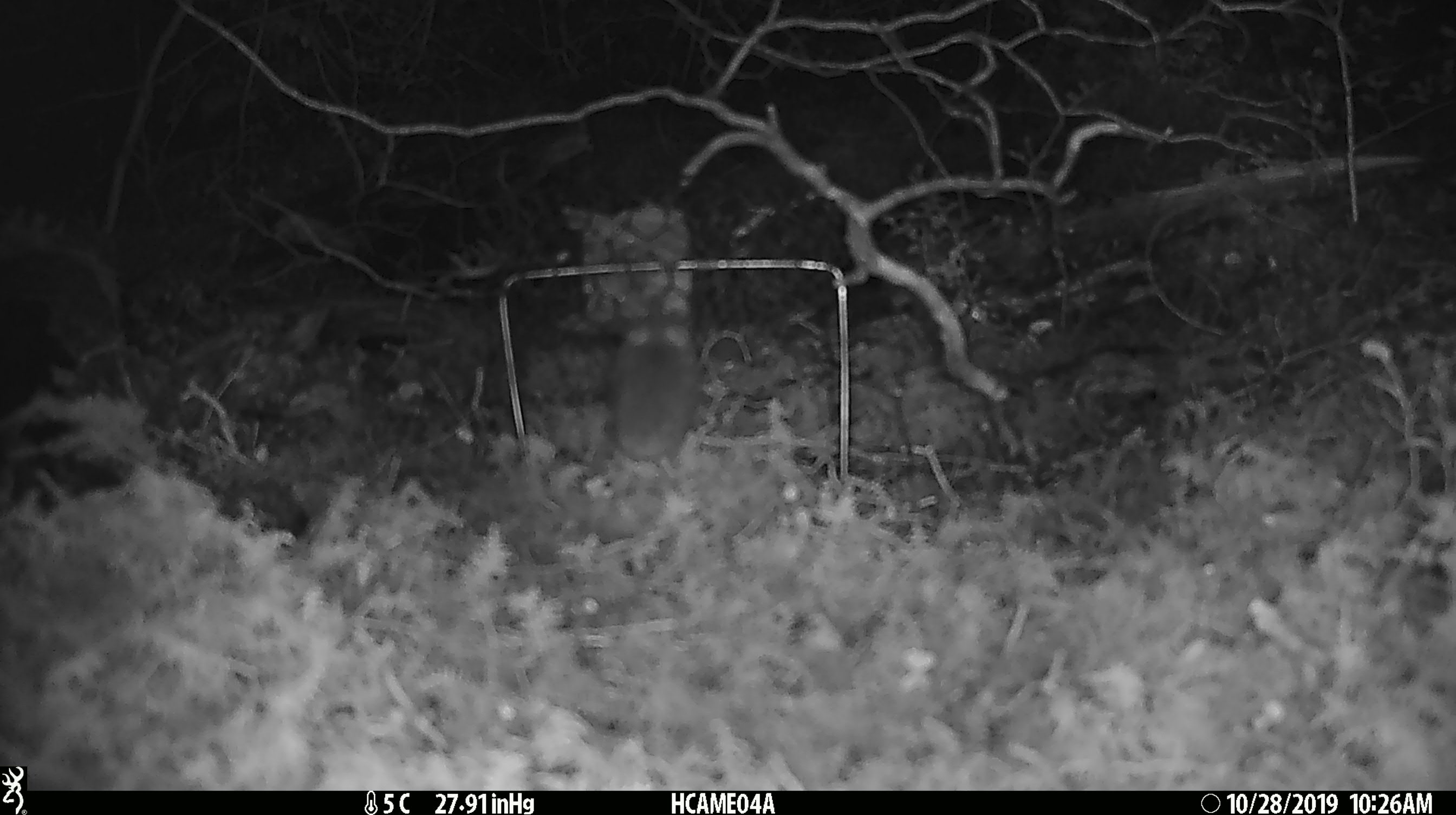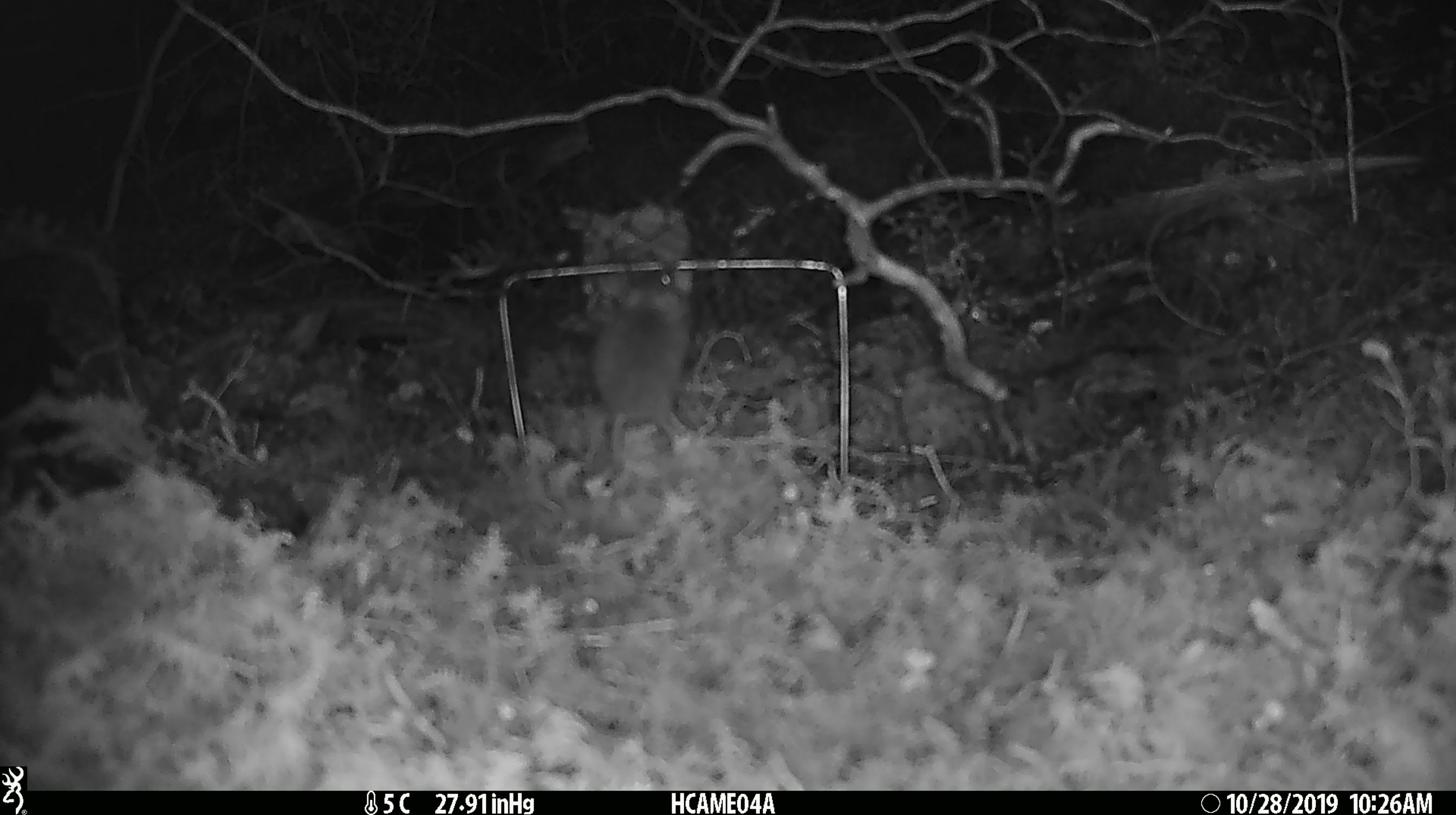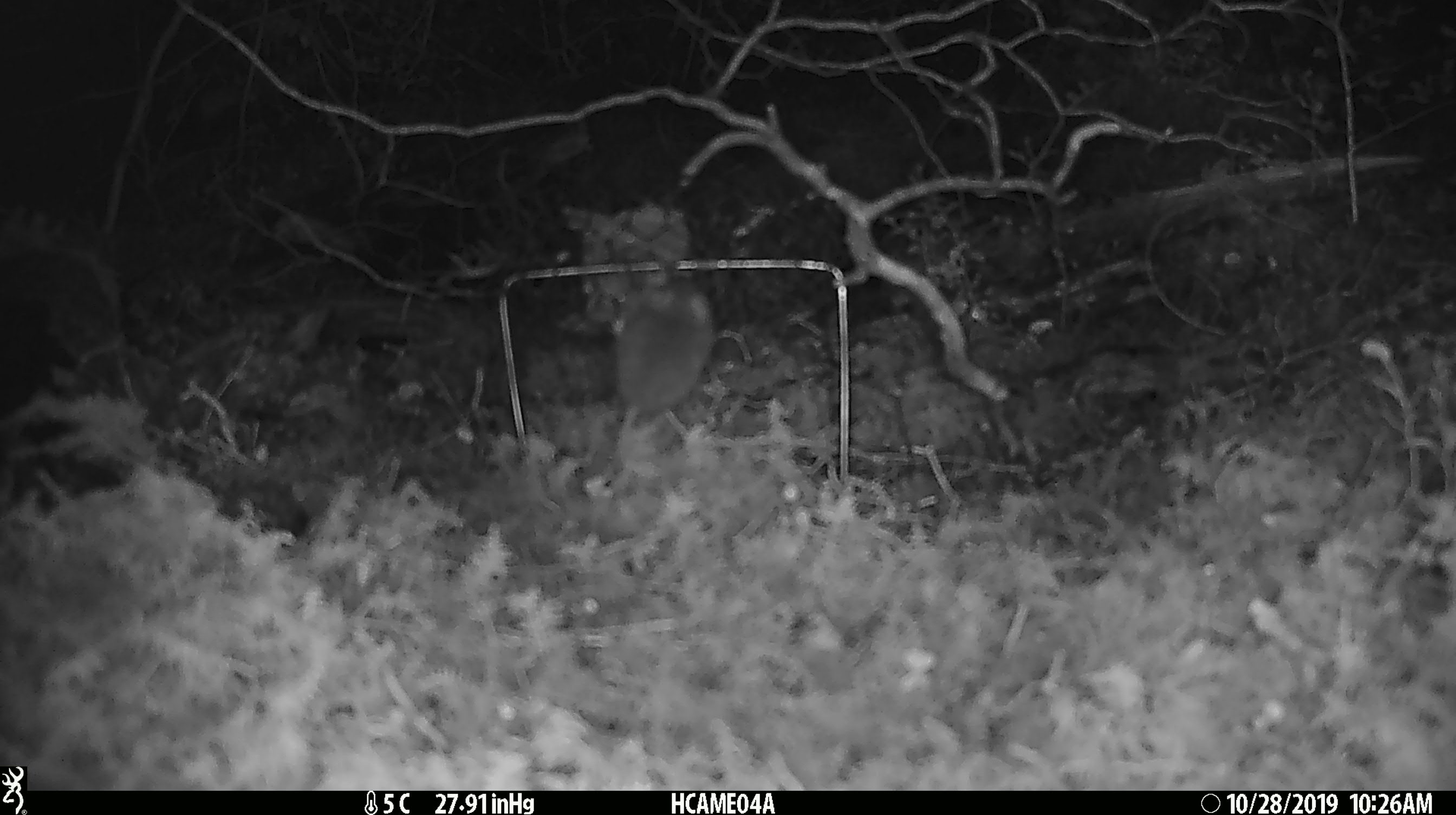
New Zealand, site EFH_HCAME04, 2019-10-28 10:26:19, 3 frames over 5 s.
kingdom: Animalia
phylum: Chordata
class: Mammalia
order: Rodentia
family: Muridae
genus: Mus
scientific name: Mus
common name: mouse